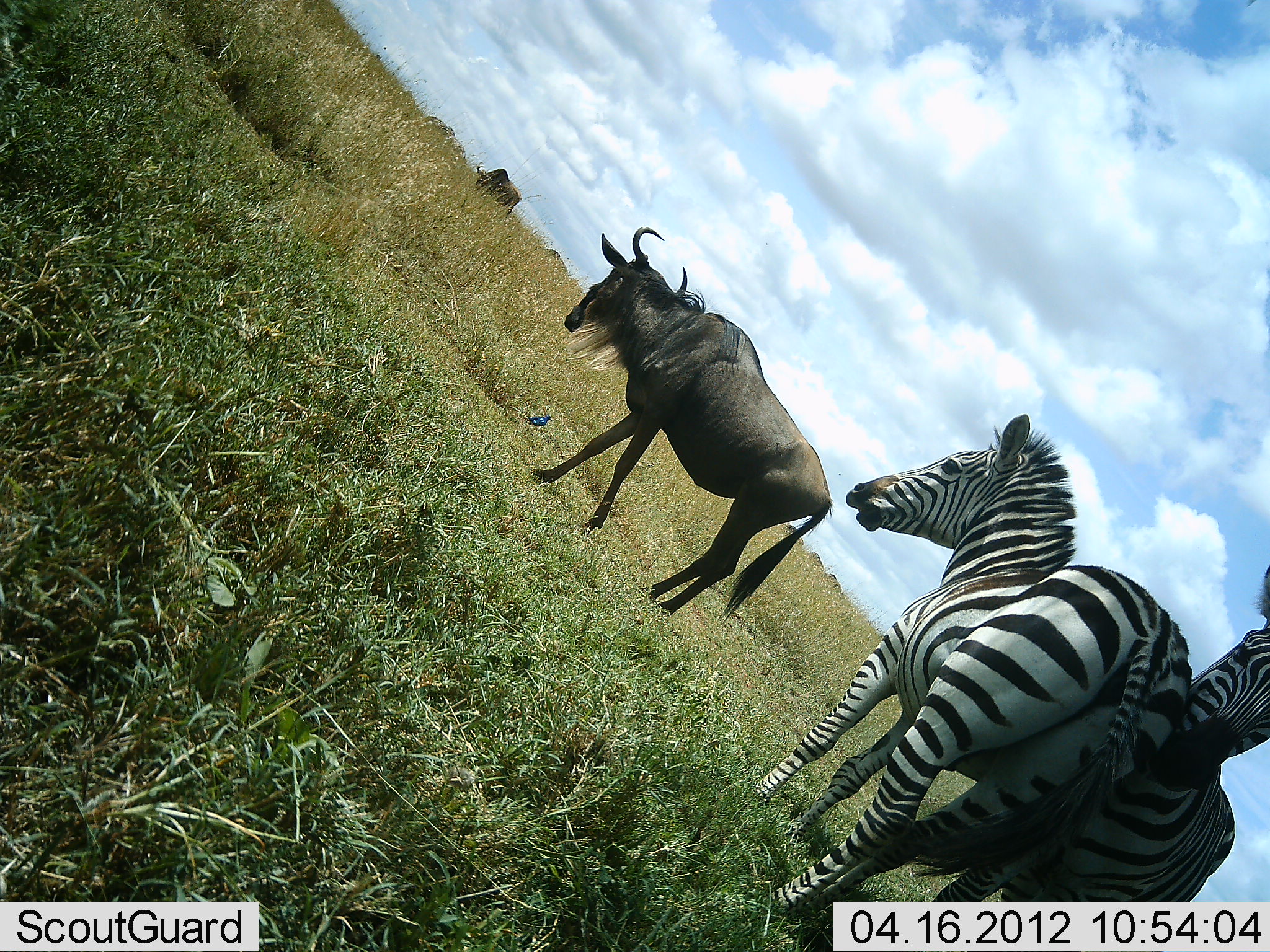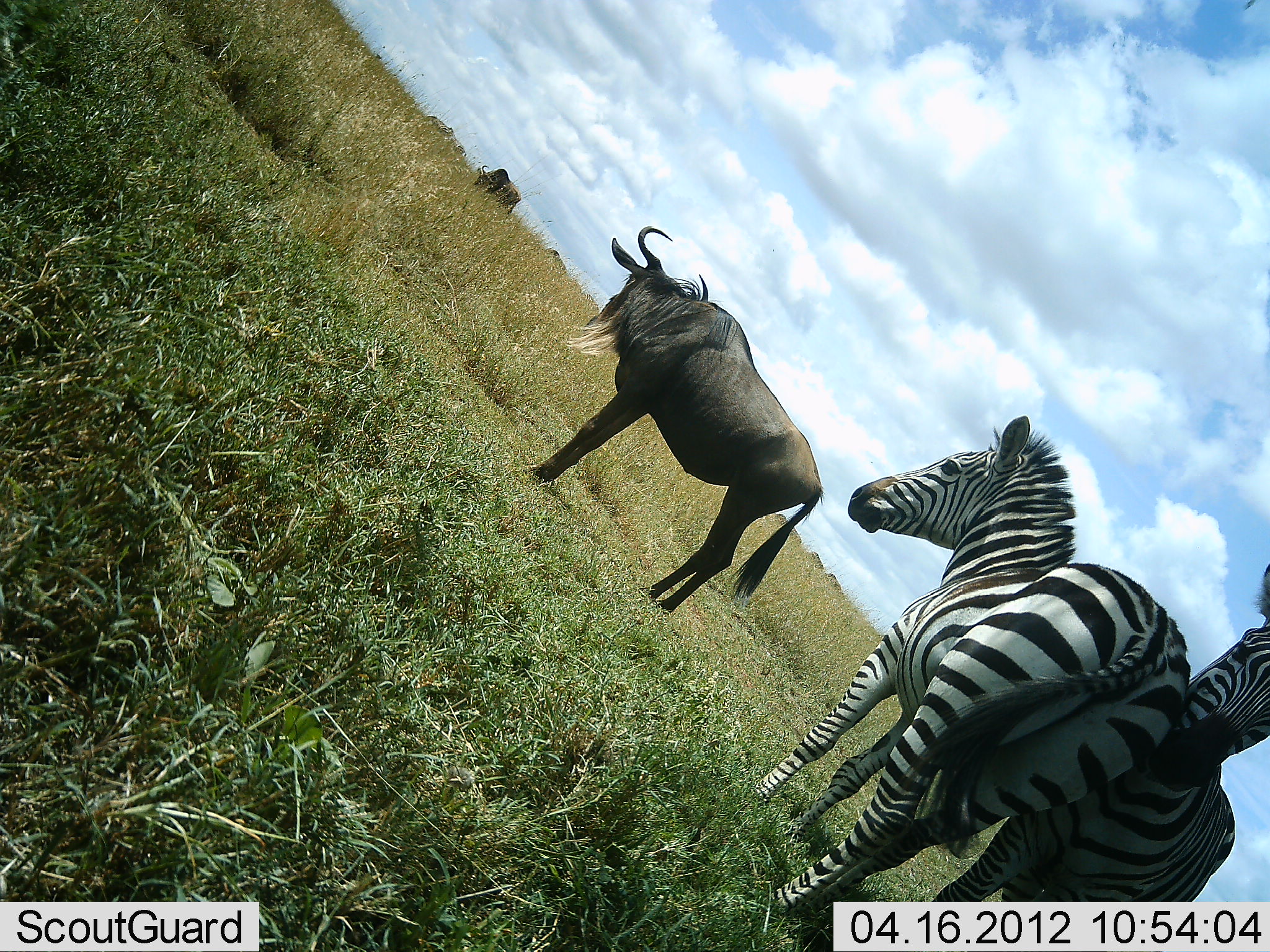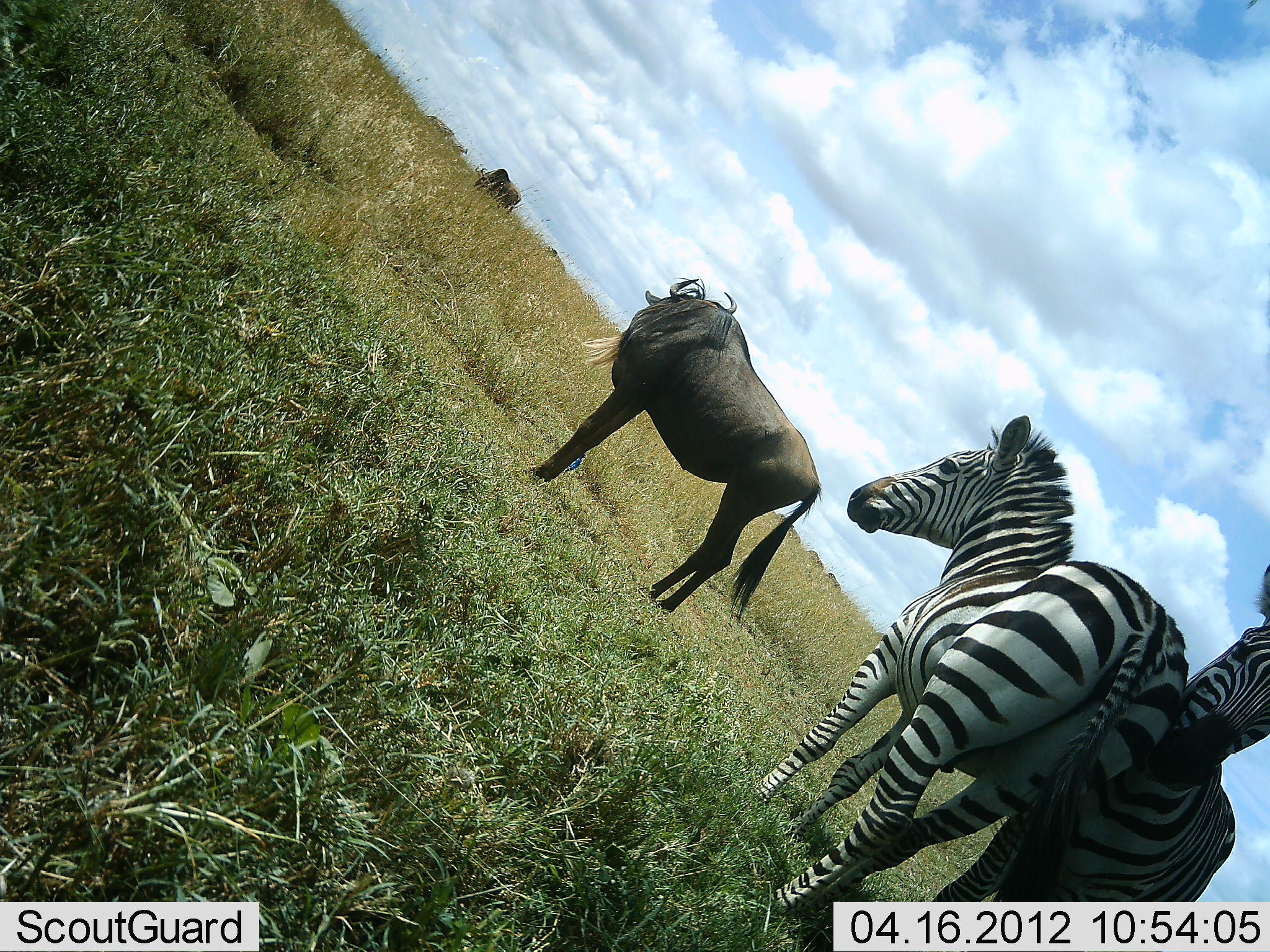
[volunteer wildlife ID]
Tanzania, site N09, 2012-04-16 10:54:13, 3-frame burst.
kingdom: Animalia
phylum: Chordata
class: Mammalia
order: Artiodactyla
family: Bovidae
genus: Connochaetes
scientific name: Connochaetes taurinus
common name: blue wildebeest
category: wildebeest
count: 2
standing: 100%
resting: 0%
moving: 0%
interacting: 0%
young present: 0%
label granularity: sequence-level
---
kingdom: Animalia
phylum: Chordata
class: Mammalia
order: Perissodactyla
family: Equidae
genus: Equus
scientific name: Equus quagga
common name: plains zebra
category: zebra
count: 2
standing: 87%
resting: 7%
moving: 0%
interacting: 40%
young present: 0%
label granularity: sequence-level